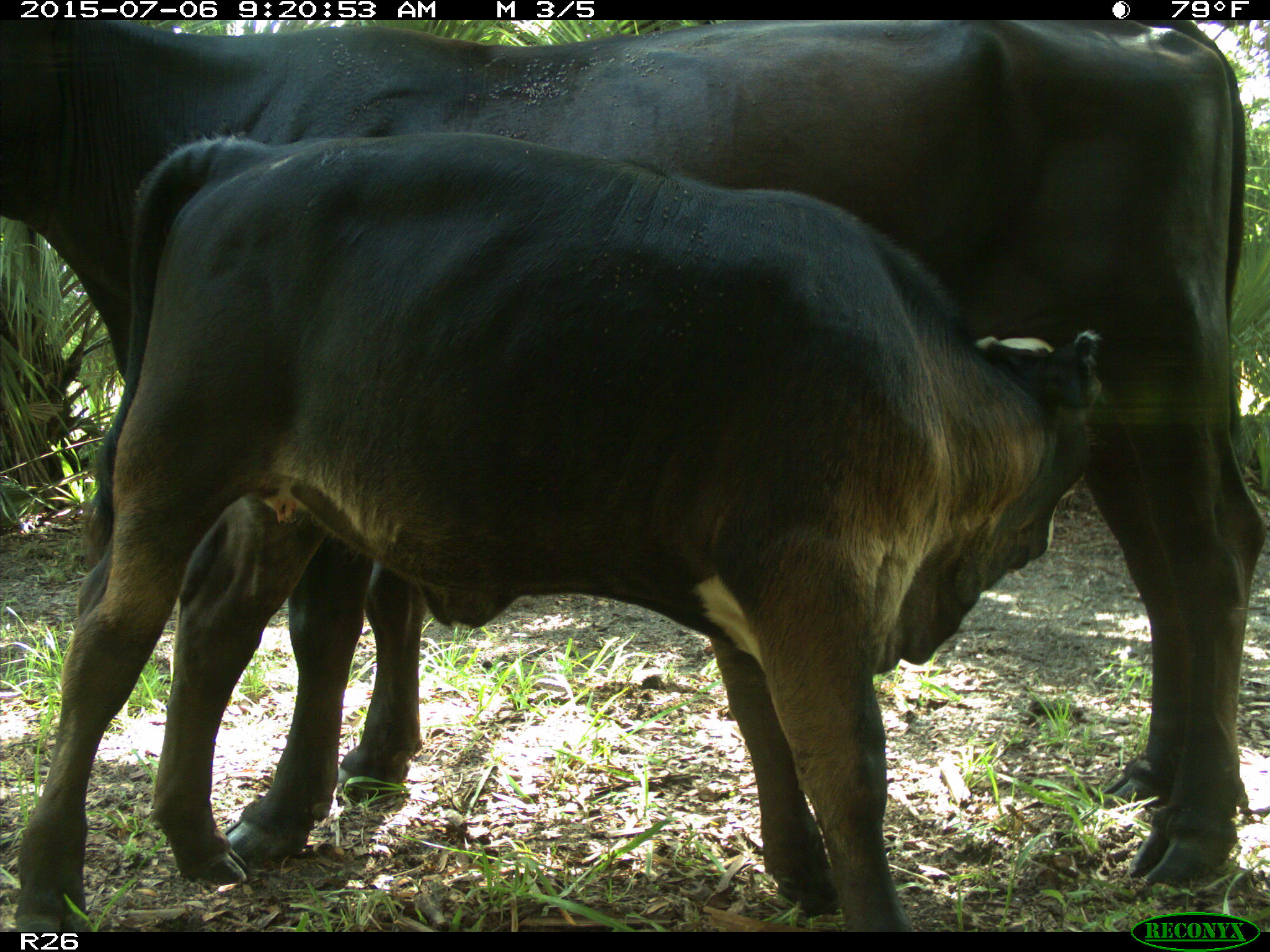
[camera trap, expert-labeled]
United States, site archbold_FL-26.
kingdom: Animalia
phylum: Chordata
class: Mammalia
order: Artiodactyla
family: Bovidae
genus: Bos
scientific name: Bos taurus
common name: domestic cow